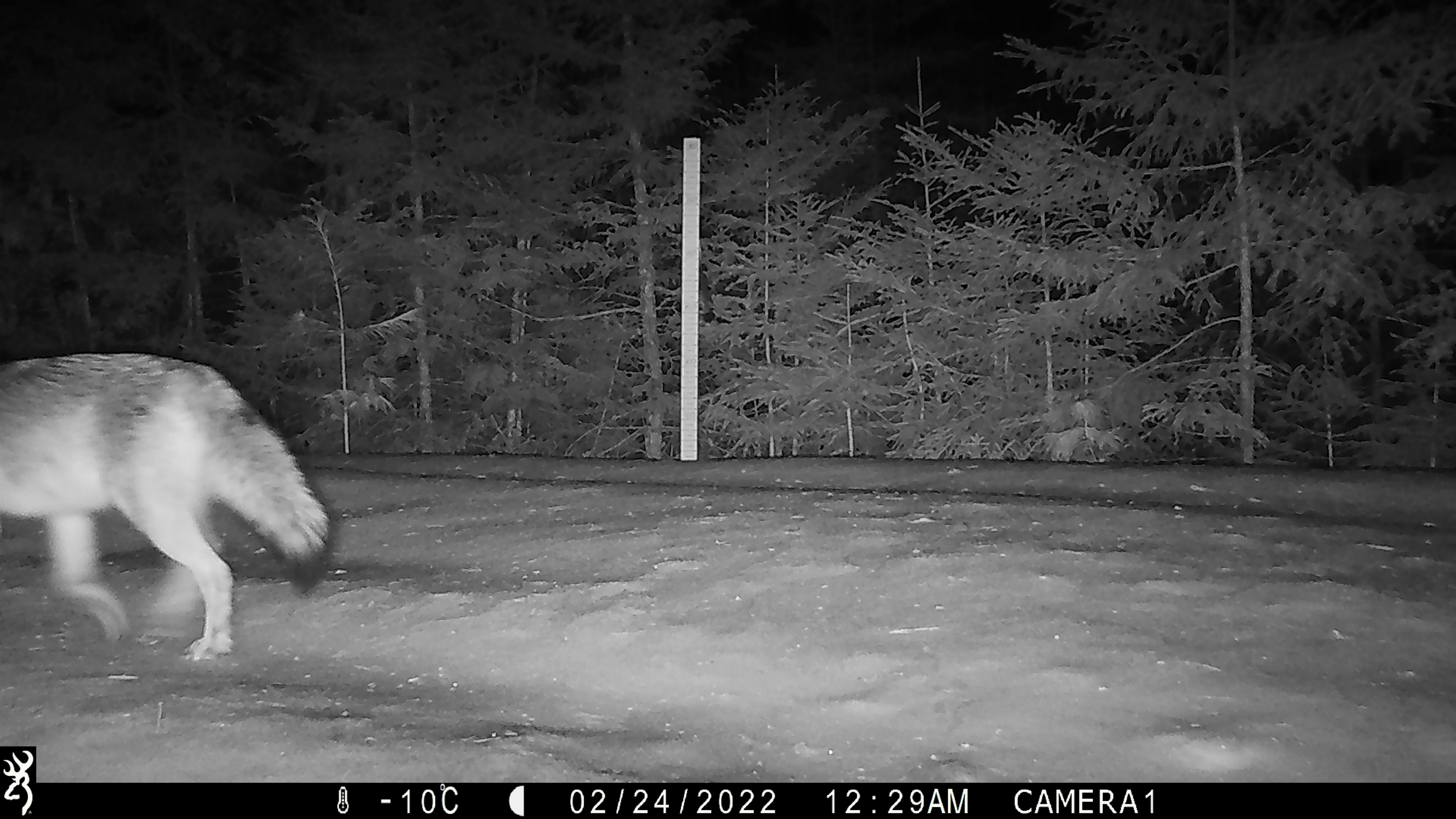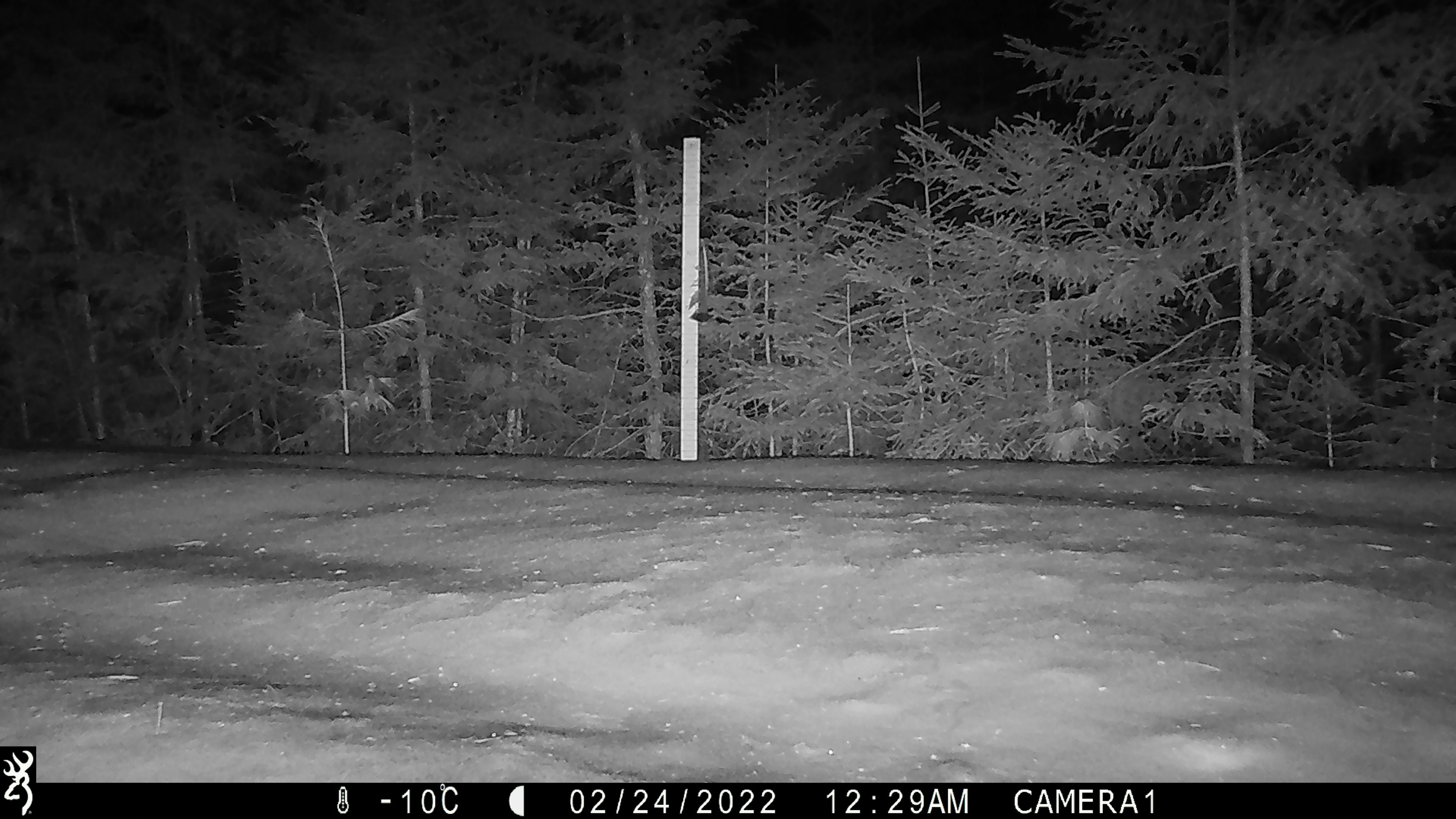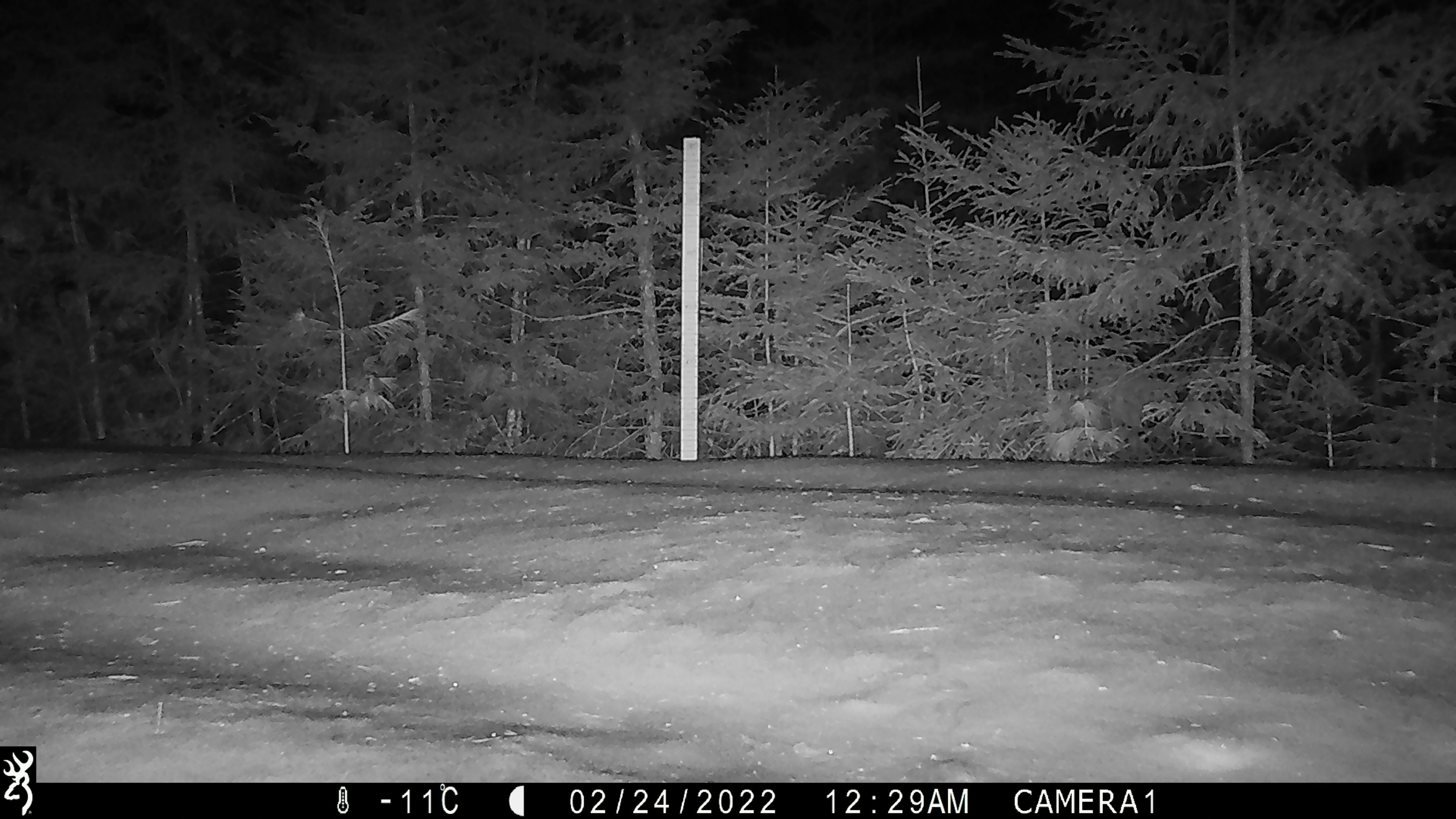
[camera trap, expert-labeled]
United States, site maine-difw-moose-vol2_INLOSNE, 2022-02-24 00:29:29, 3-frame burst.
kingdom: Animalia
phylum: Chordata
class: Mammalia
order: Carnivora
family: Canidae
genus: Canis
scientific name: Canis latrans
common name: coyote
Coyote (Canis latrans).